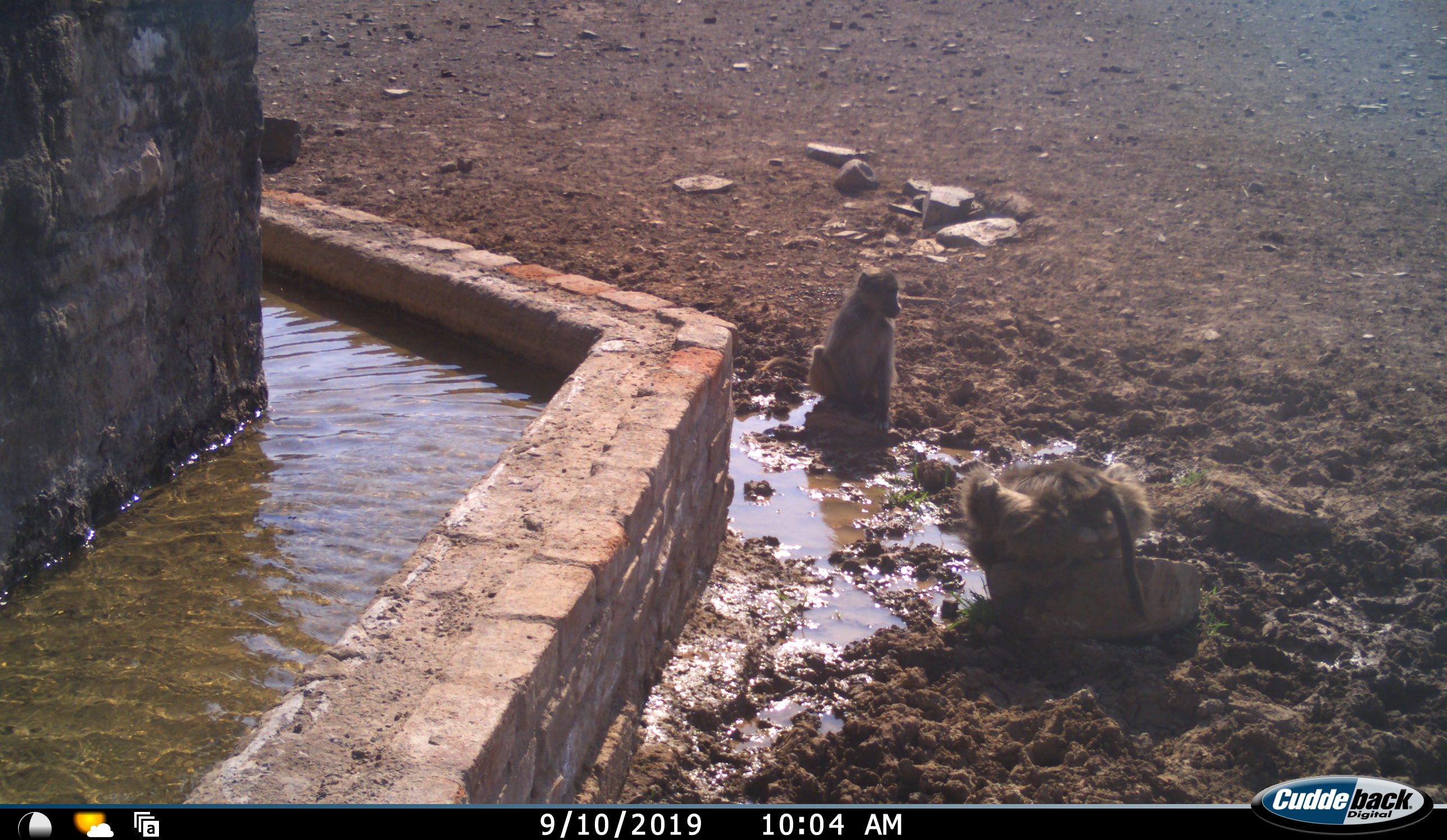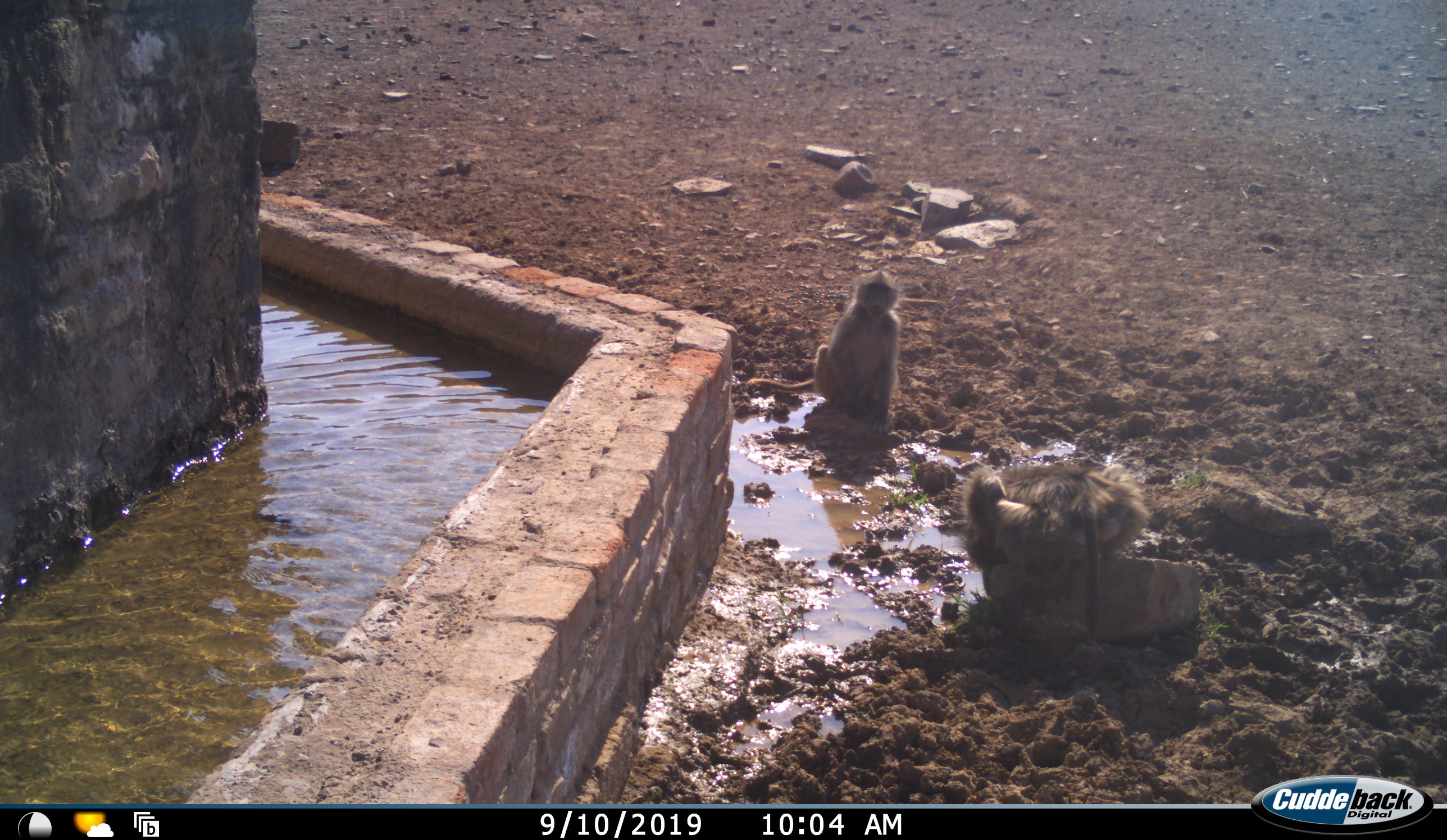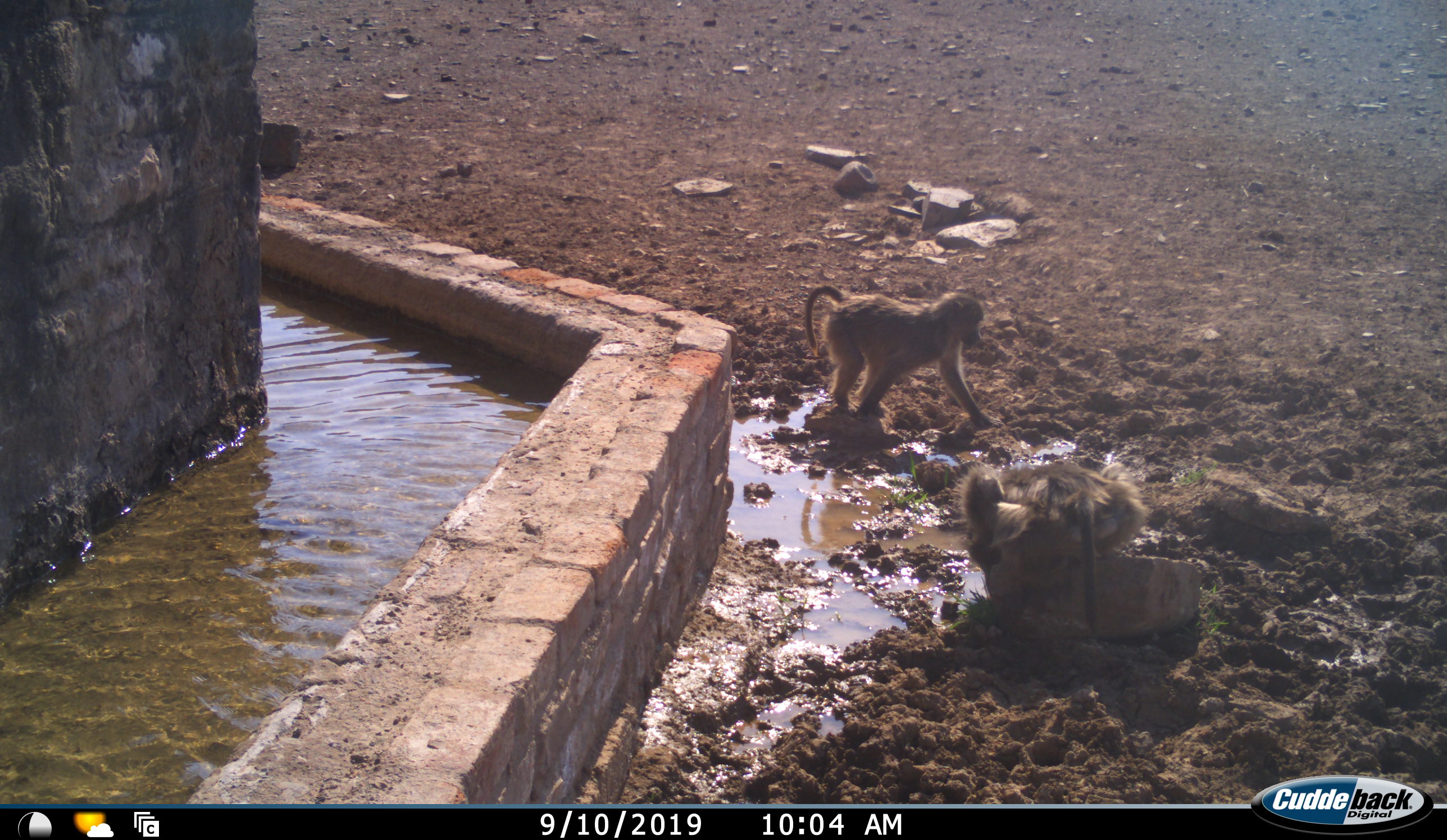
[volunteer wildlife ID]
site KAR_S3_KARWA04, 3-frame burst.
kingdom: Animalia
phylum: Chordata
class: Mammalia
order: Primates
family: Cercopithecidae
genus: Papio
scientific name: Papio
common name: baboon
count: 2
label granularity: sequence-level